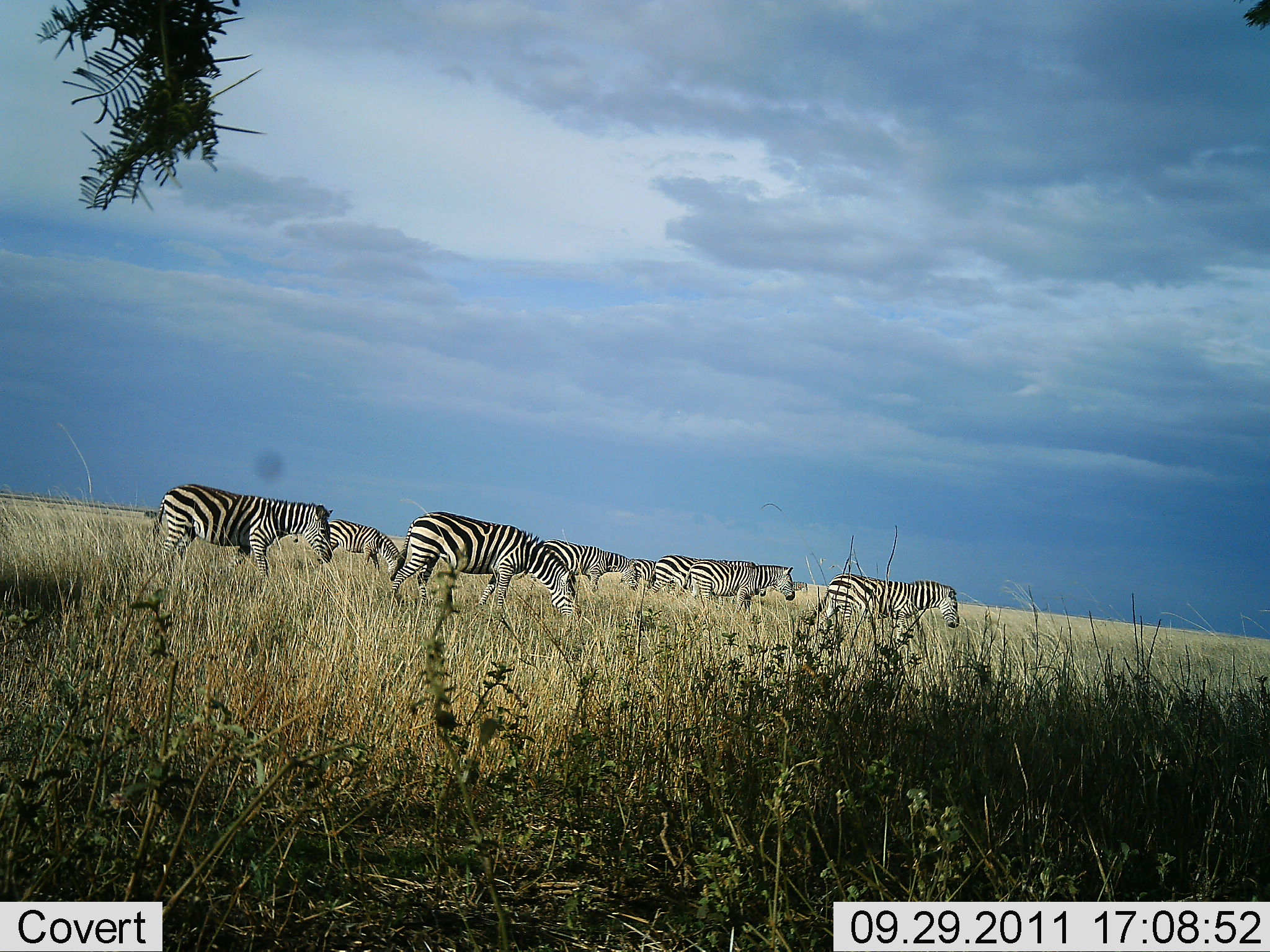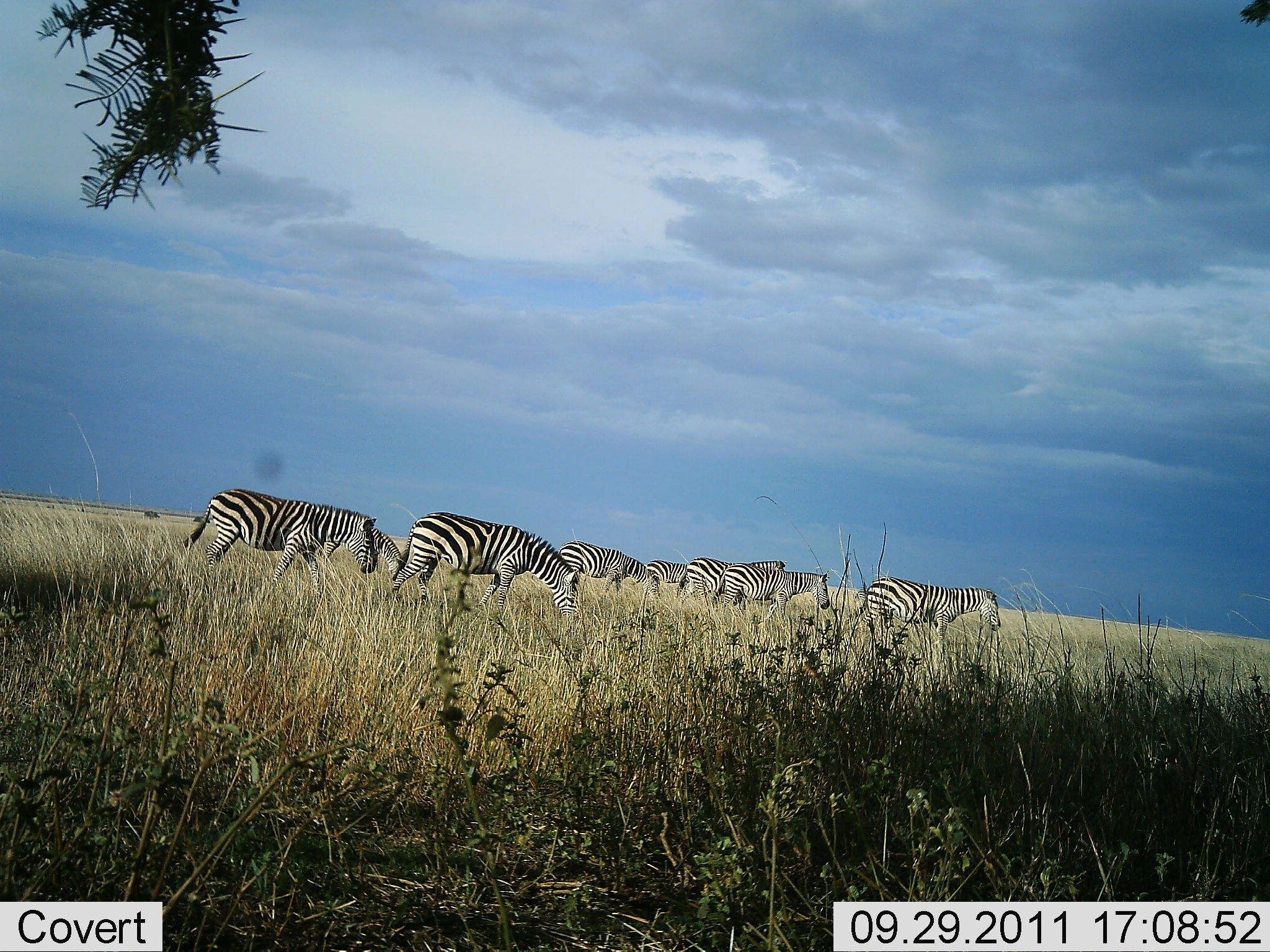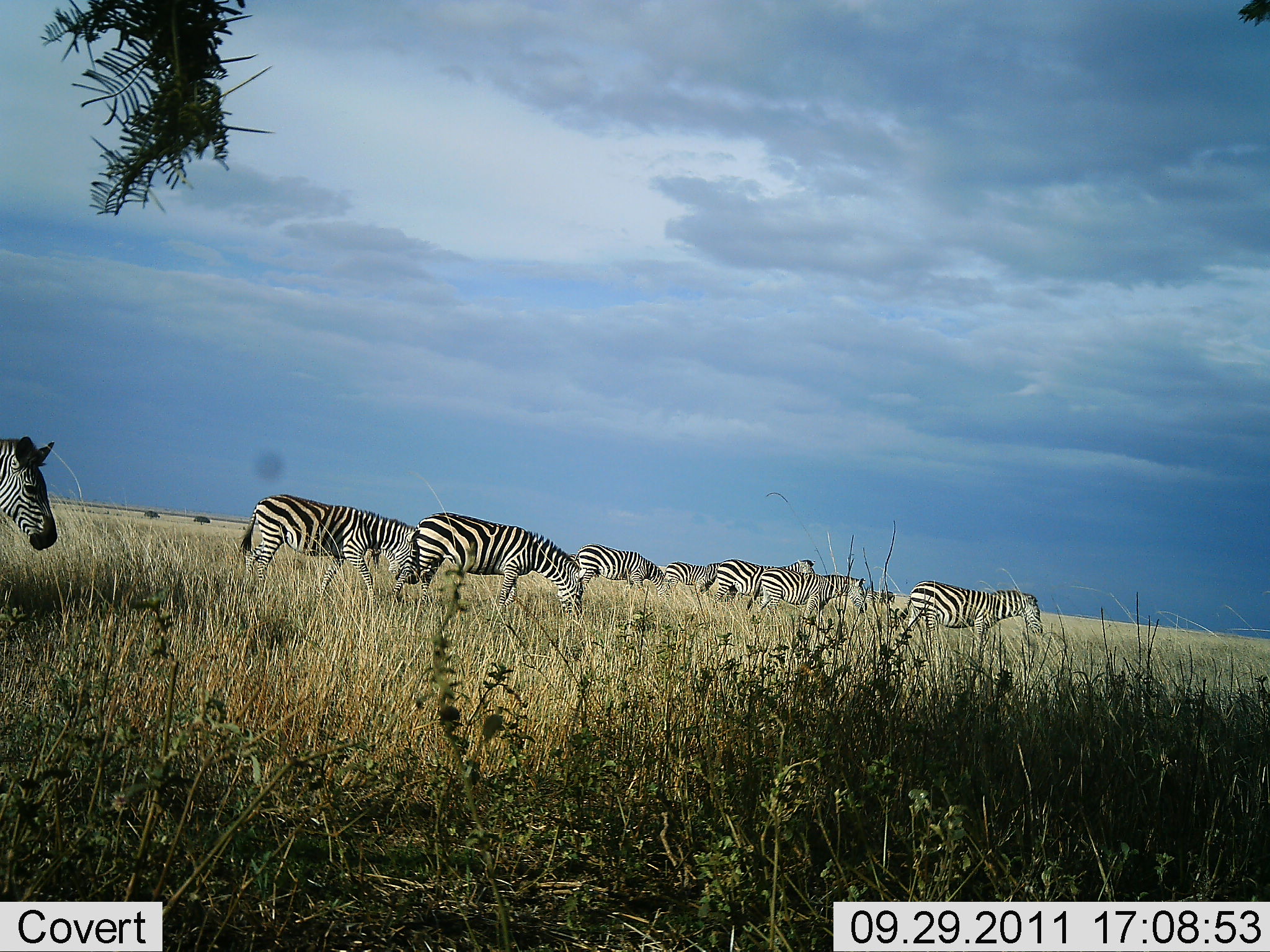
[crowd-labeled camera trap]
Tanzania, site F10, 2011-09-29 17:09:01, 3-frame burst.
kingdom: Animalia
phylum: Chordata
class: Mammalia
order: Perissodactyla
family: Equidae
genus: Equus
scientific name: Equus quagga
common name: plains zebra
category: zebra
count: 9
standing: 8%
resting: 0%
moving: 85%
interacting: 0%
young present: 0%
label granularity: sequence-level